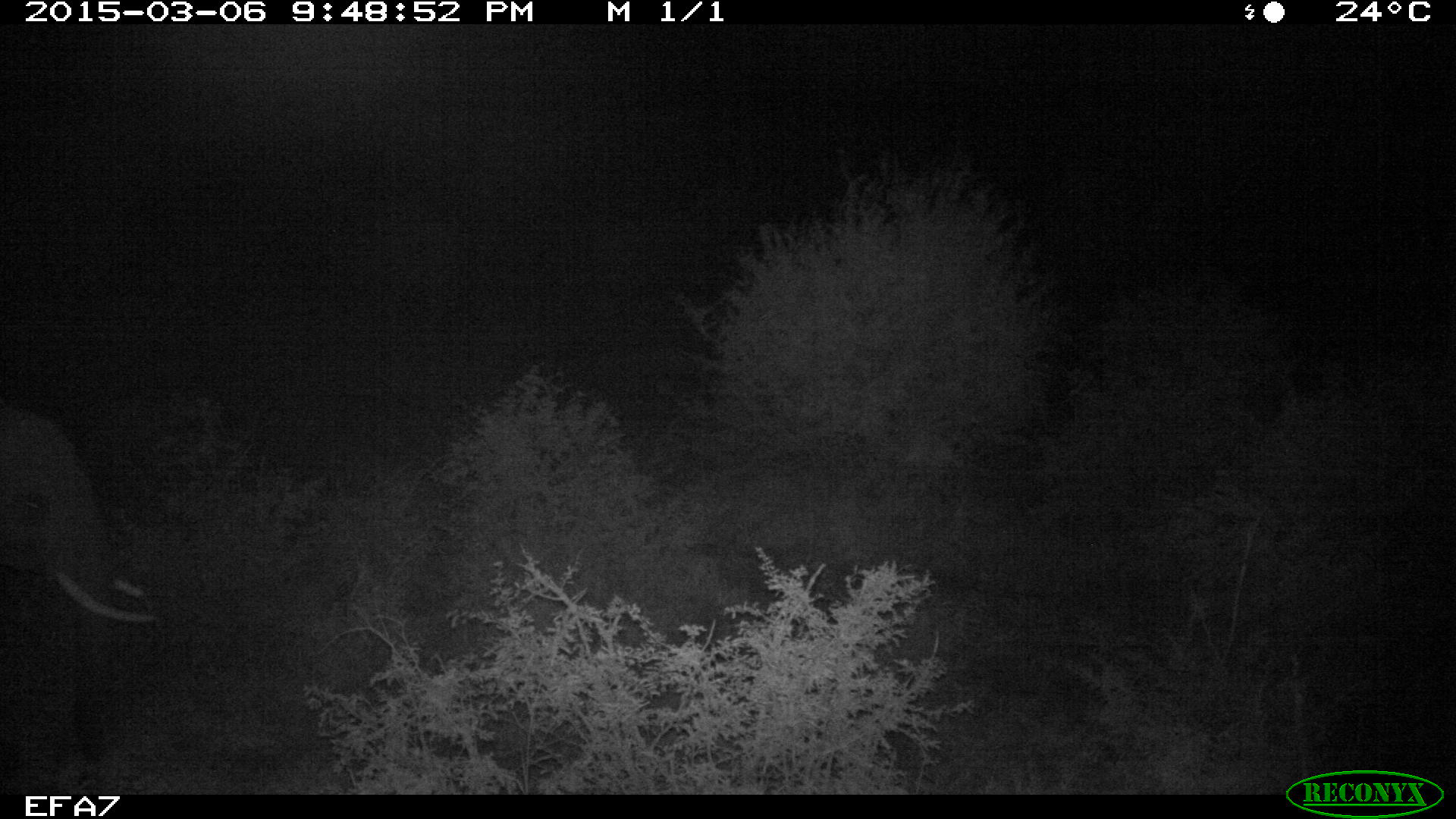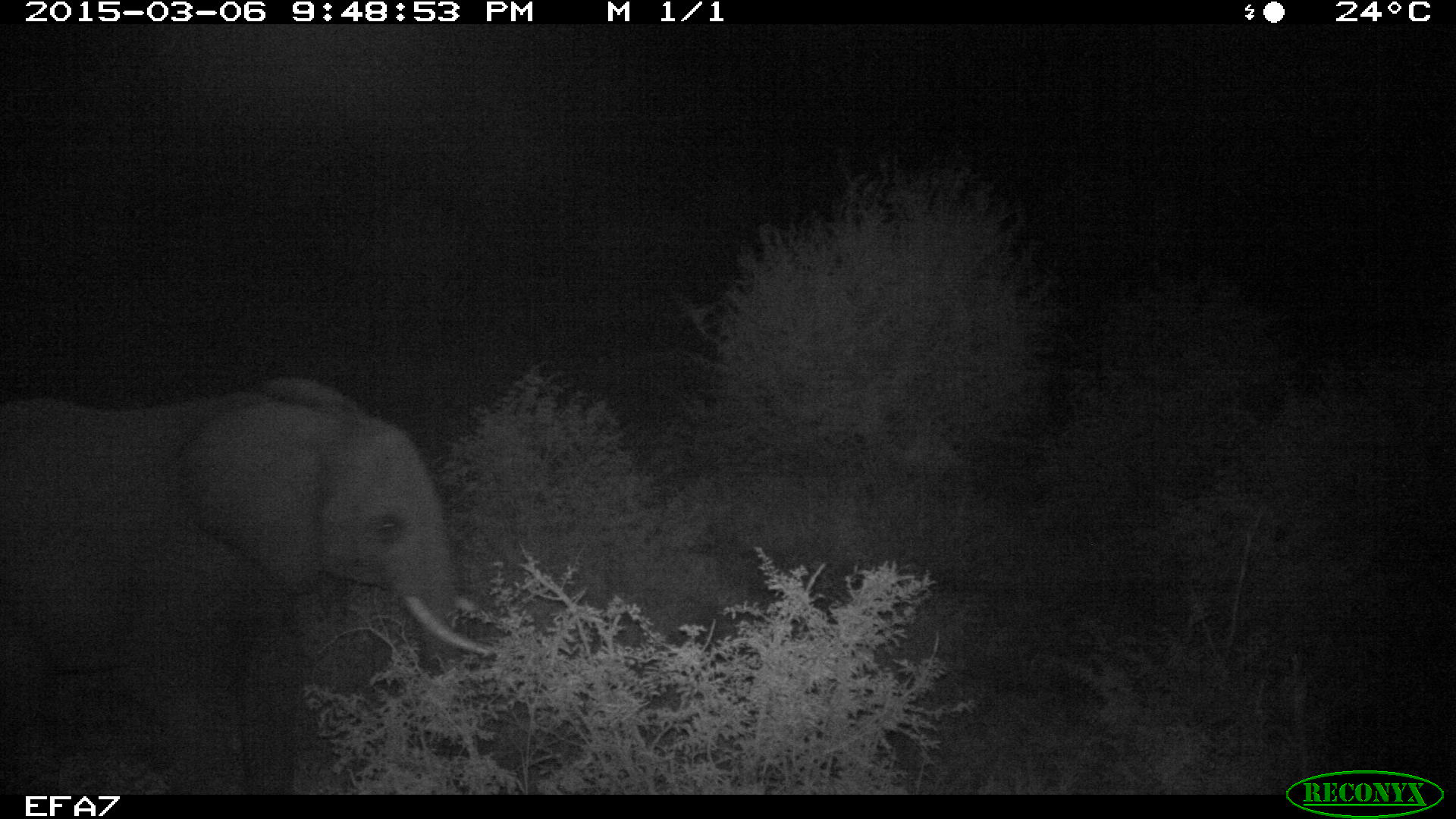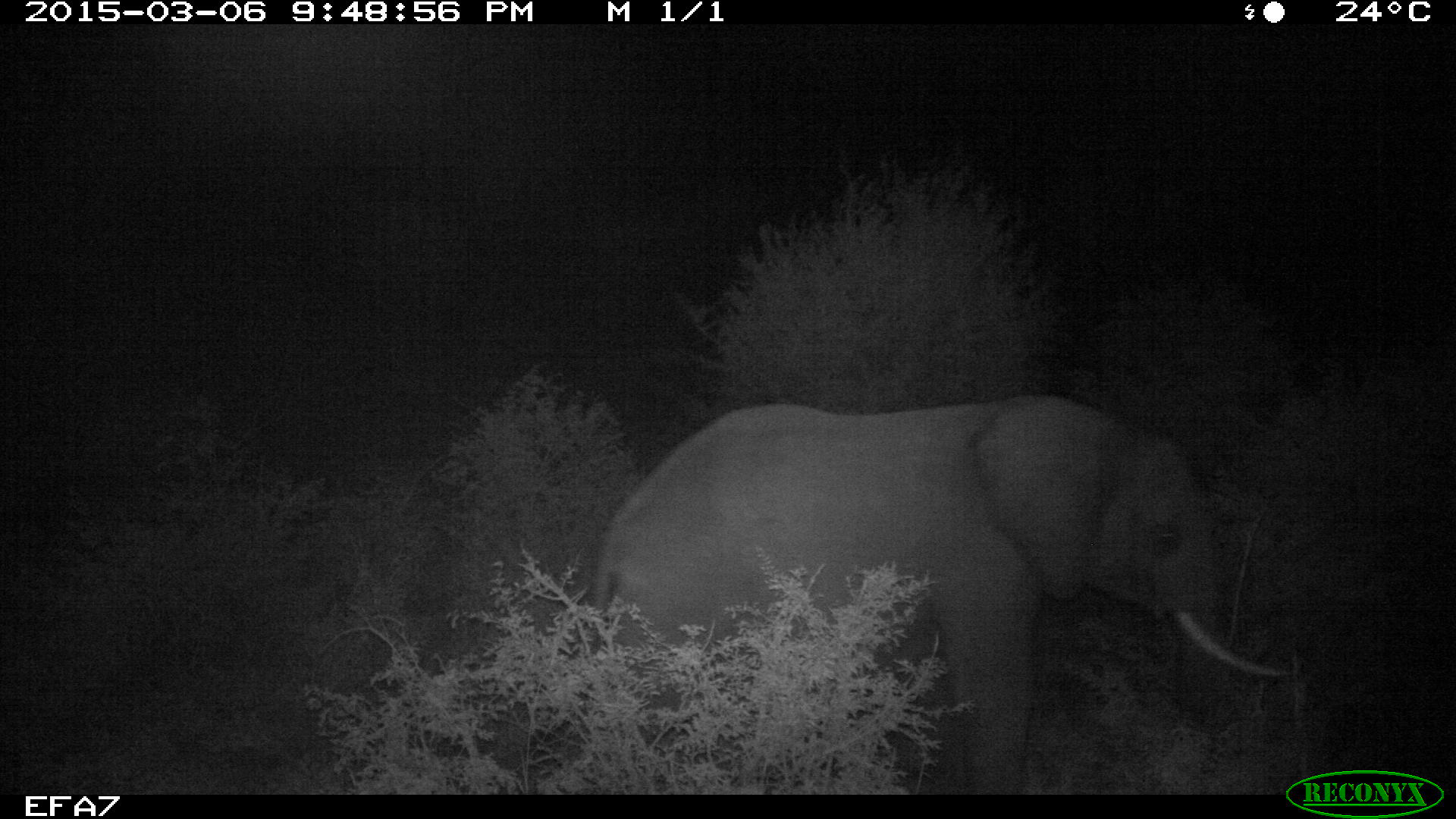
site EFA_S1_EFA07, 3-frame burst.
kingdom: Animalia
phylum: Chordata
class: Mammalia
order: Proboscidea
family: Elephantidae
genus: Loxodonta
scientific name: Loxodonta africana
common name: african bush elephant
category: elephant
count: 1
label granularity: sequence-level